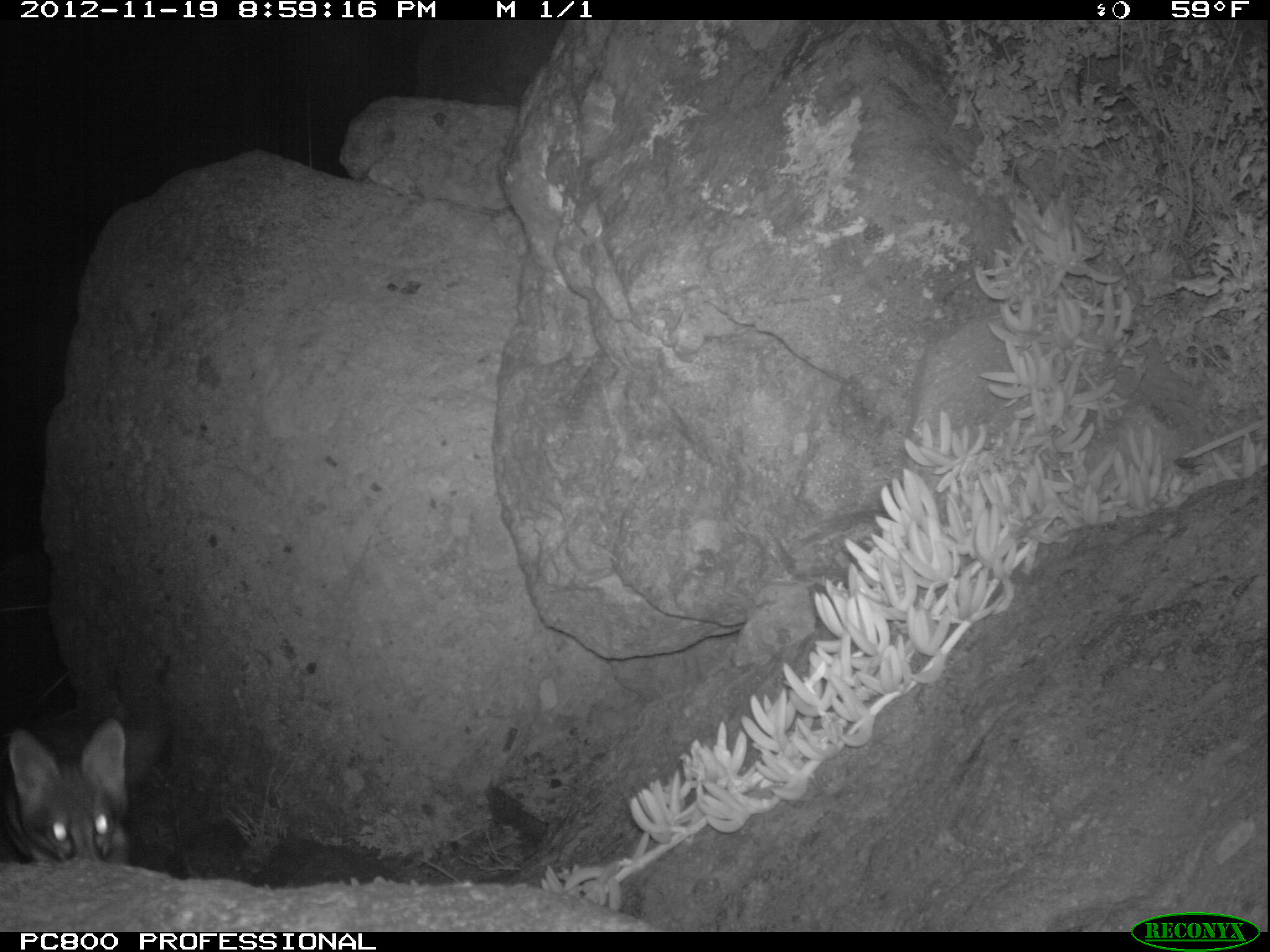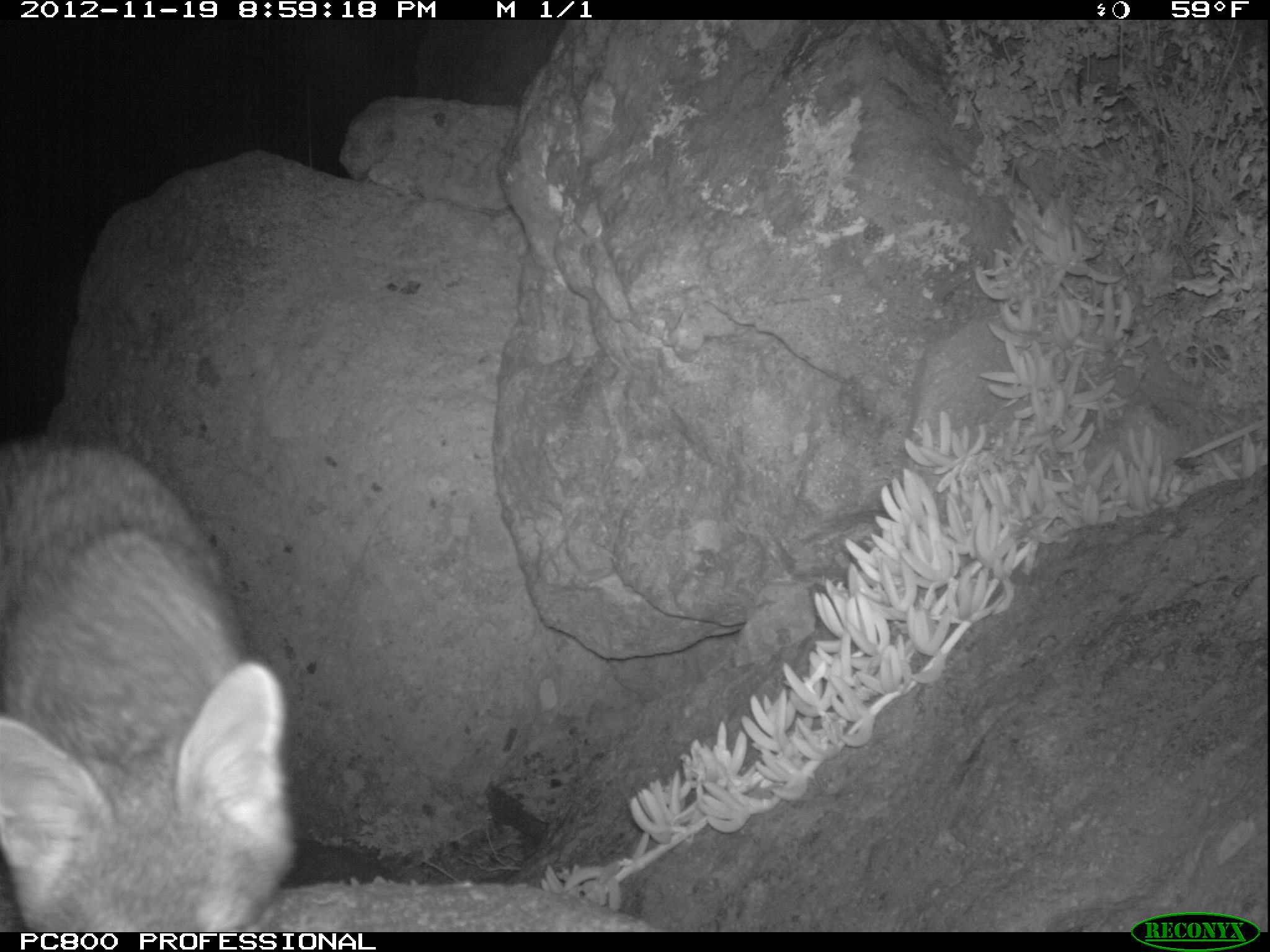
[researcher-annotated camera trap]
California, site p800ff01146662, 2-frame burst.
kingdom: Animalia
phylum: Chordata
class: Mammalia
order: Carnivora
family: Canidae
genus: Urocyon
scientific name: Urocyon littoralis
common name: island fox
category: fox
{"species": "fox (island fox) (Urocyon littoralis)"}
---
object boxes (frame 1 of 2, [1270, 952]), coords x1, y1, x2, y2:
fox: 0, 717, 132, 864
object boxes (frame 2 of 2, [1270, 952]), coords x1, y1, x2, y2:
fox: 0, 432, 292, 931